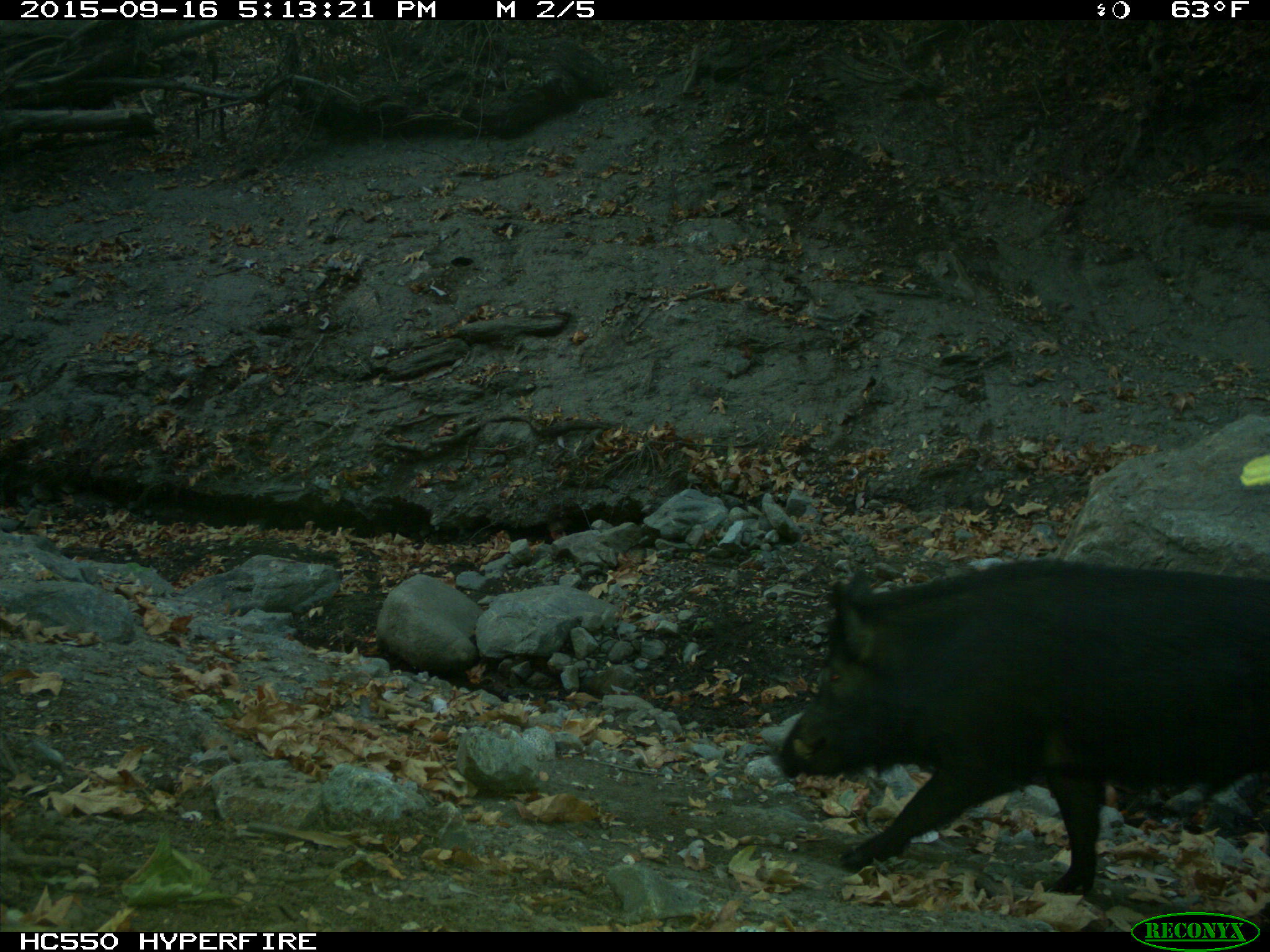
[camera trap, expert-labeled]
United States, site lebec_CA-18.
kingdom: Animalia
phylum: Chordata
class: Mammalia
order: Artiodactyla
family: Suidae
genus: Sus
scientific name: Sus scrofa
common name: wild boar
Sus scrofa (wild boar).